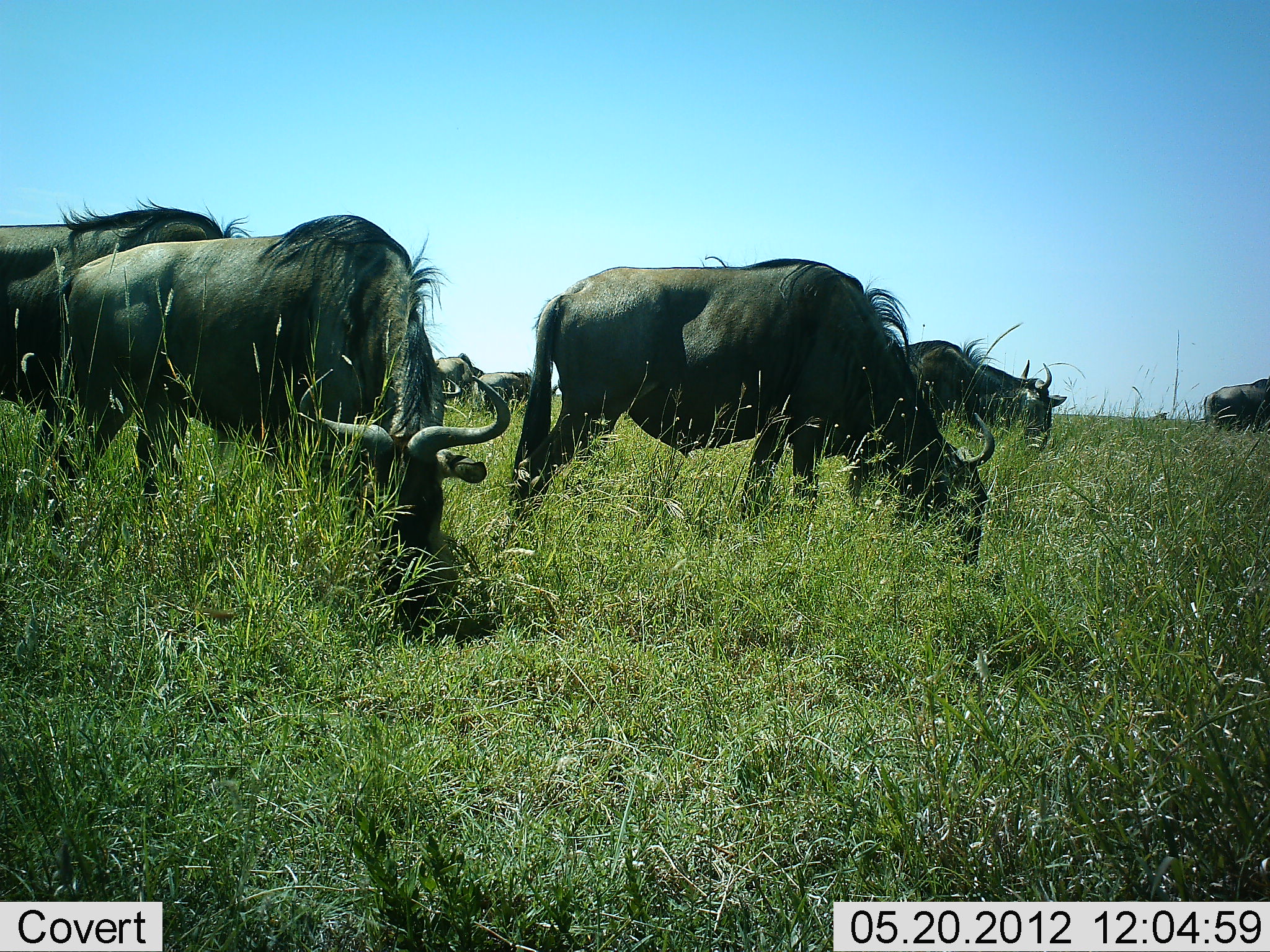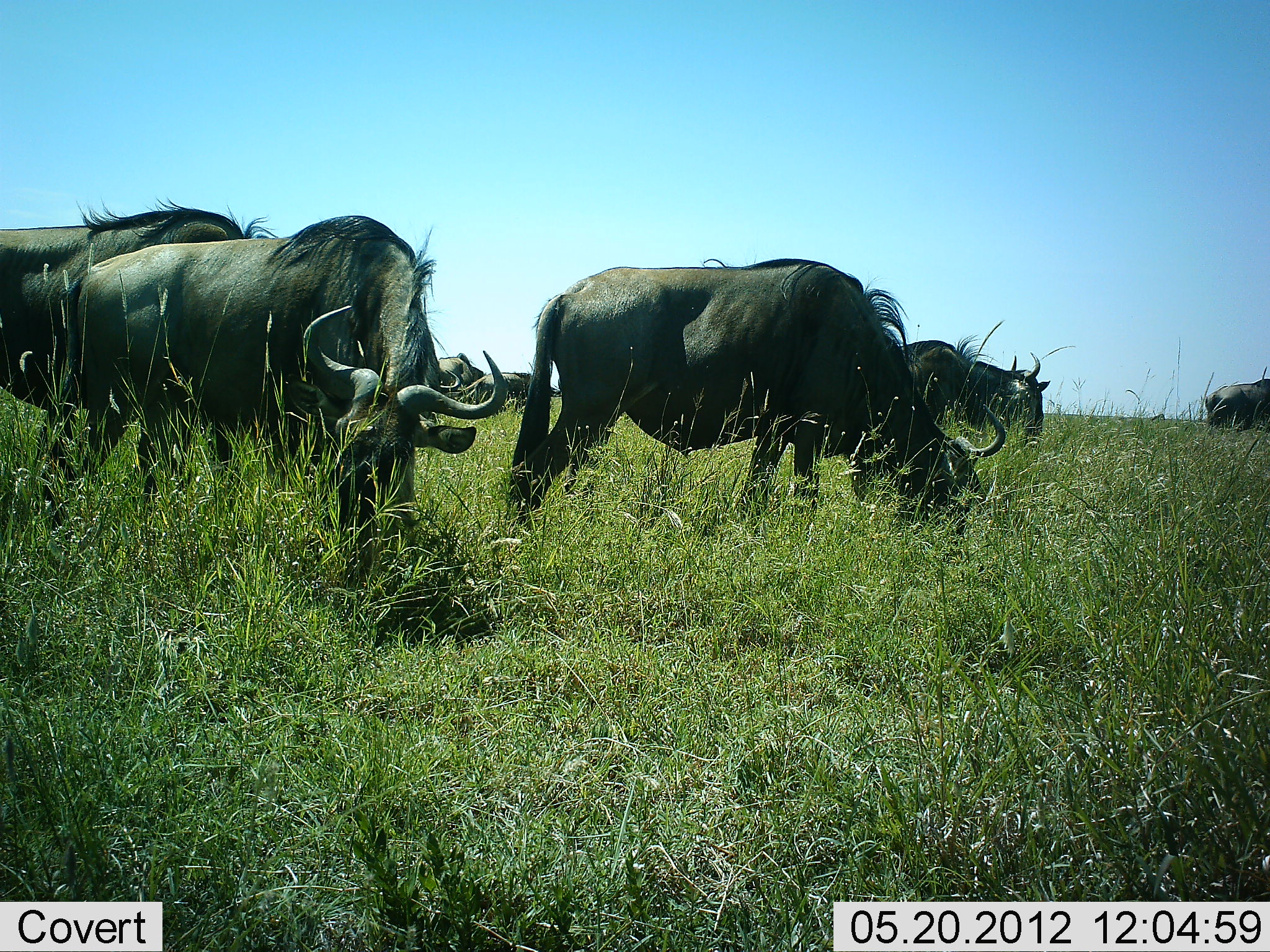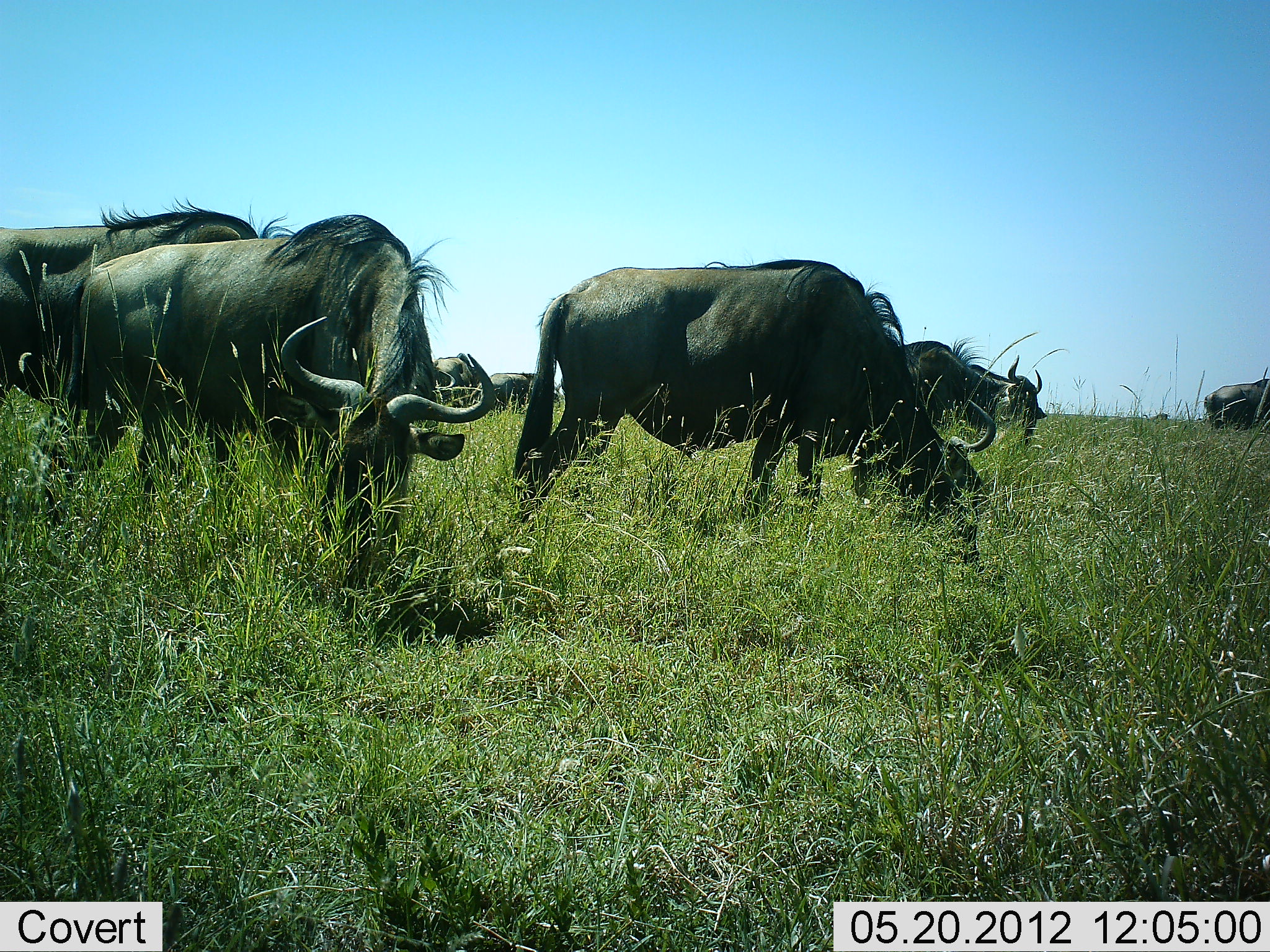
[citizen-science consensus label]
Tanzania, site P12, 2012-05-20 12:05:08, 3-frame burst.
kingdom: Animalia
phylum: Chordata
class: Mammalia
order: Artiodactyla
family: Bovidae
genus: Connochaetes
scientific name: Connochaetes taurinus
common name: blue wildebeest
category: wildebeest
Wildebeest (blue wildebeest) (Connochaetes taurinus), count 7. Behavior (volunteer vote fractions): standing 40%, resting 0%, moving 10%, interacting 0%. Young present (vote fraction): 0%. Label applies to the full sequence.